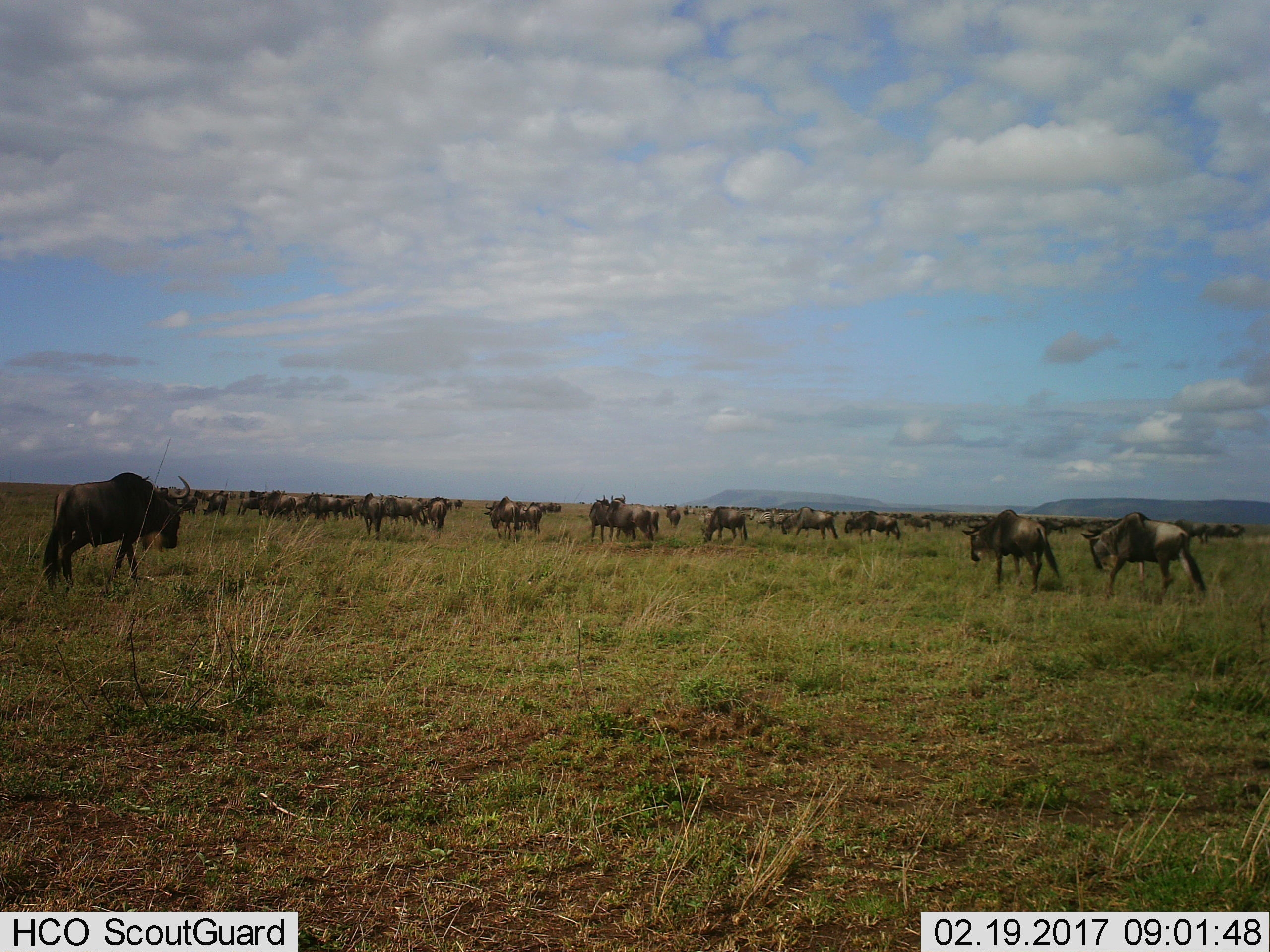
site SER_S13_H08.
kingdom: Animalia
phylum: Chordata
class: Mammalia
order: Artiodactyla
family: Bovidae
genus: Connochaetes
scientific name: Connochaetes taurinus taurinus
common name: blue wildebeest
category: wildebeestblue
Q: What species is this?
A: Wildebeestblue (blue wildebeest) (Connochaetes taurinus taurinus).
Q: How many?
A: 11-50.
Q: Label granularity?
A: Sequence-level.